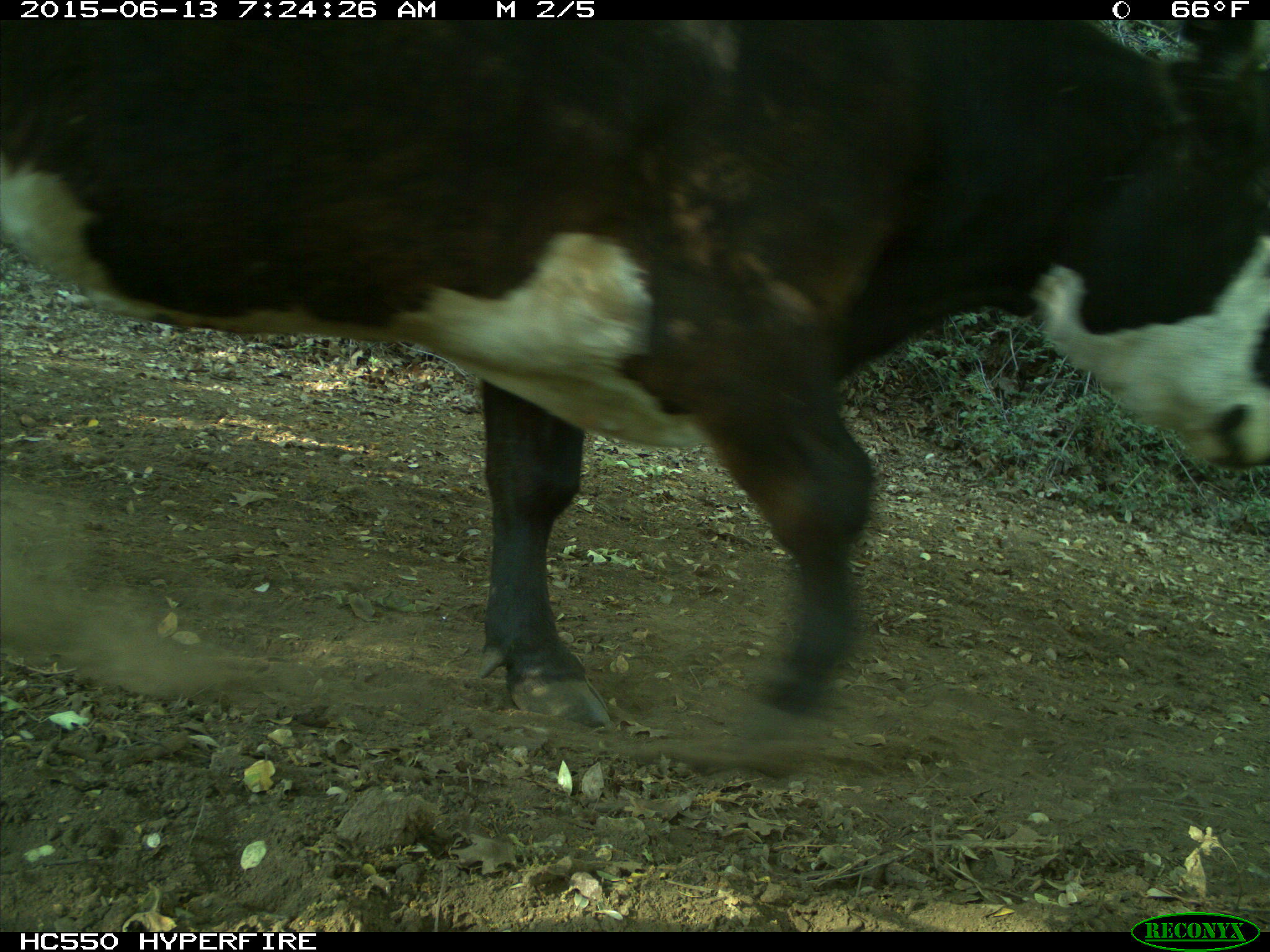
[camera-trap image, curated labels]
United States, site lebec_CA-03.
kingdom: Animalia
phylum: Chordata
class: Mammalia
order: Artiodactyla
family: Bovidae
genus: Bos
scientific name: Bos taurus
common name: domestic cow